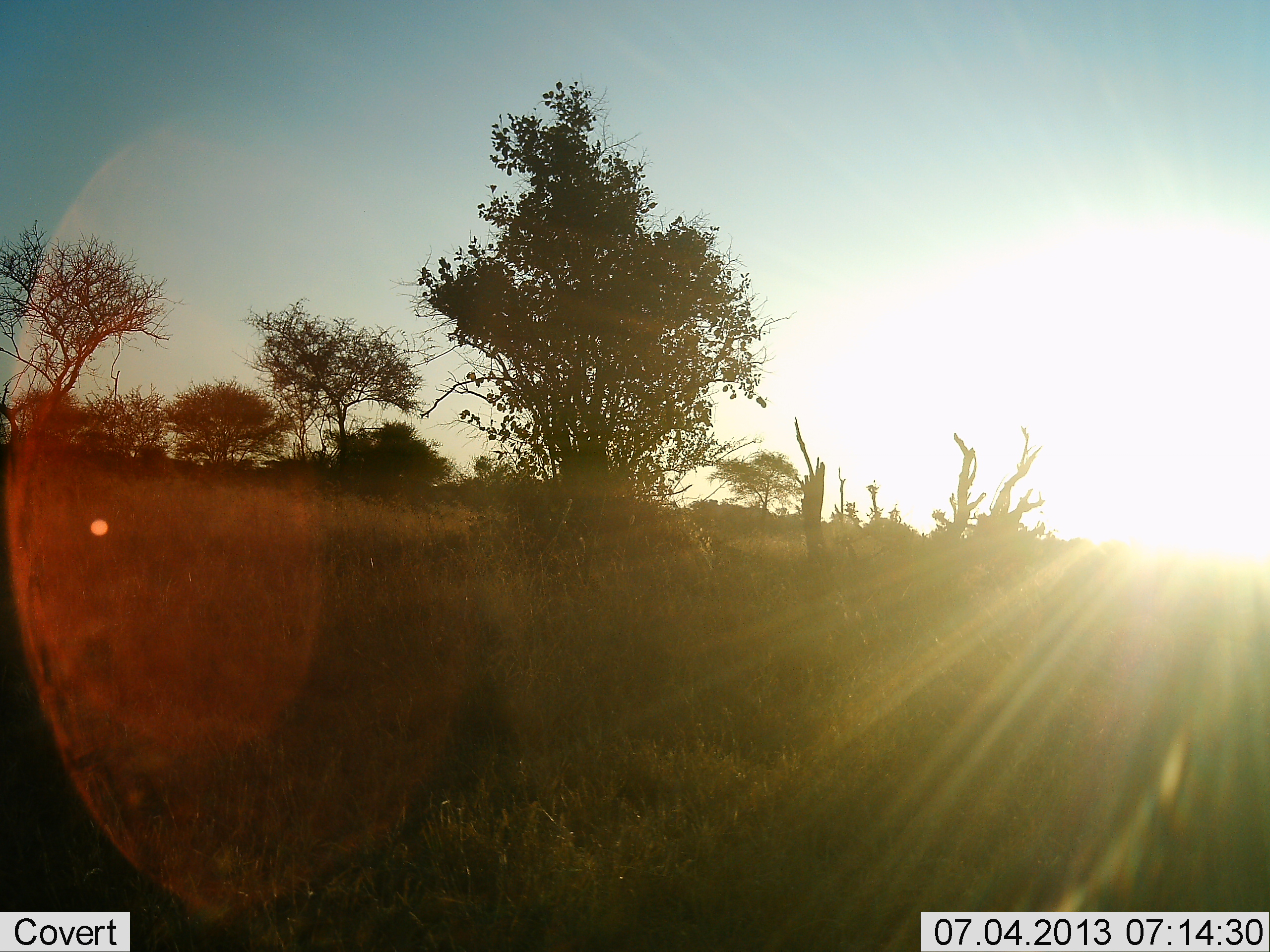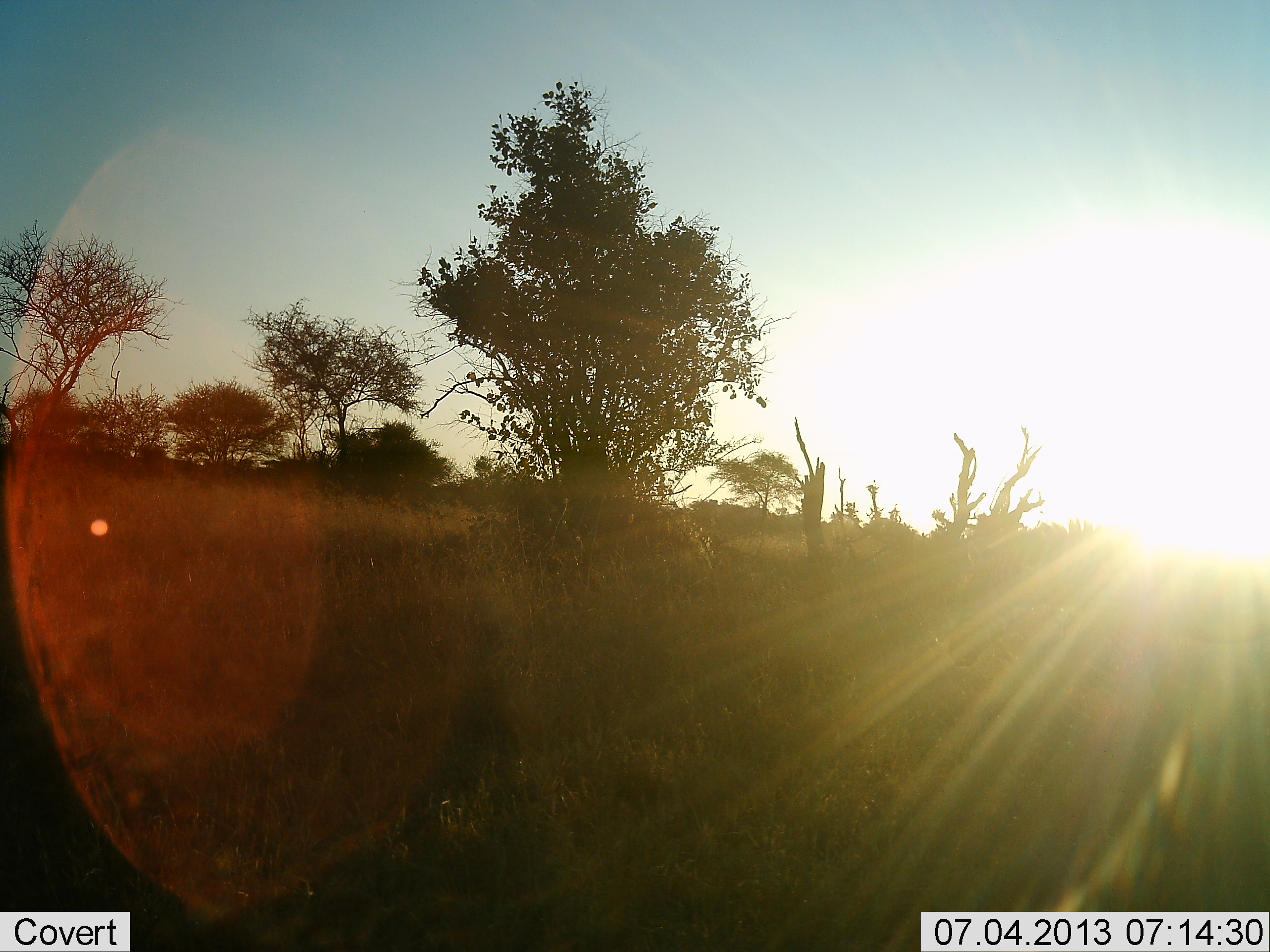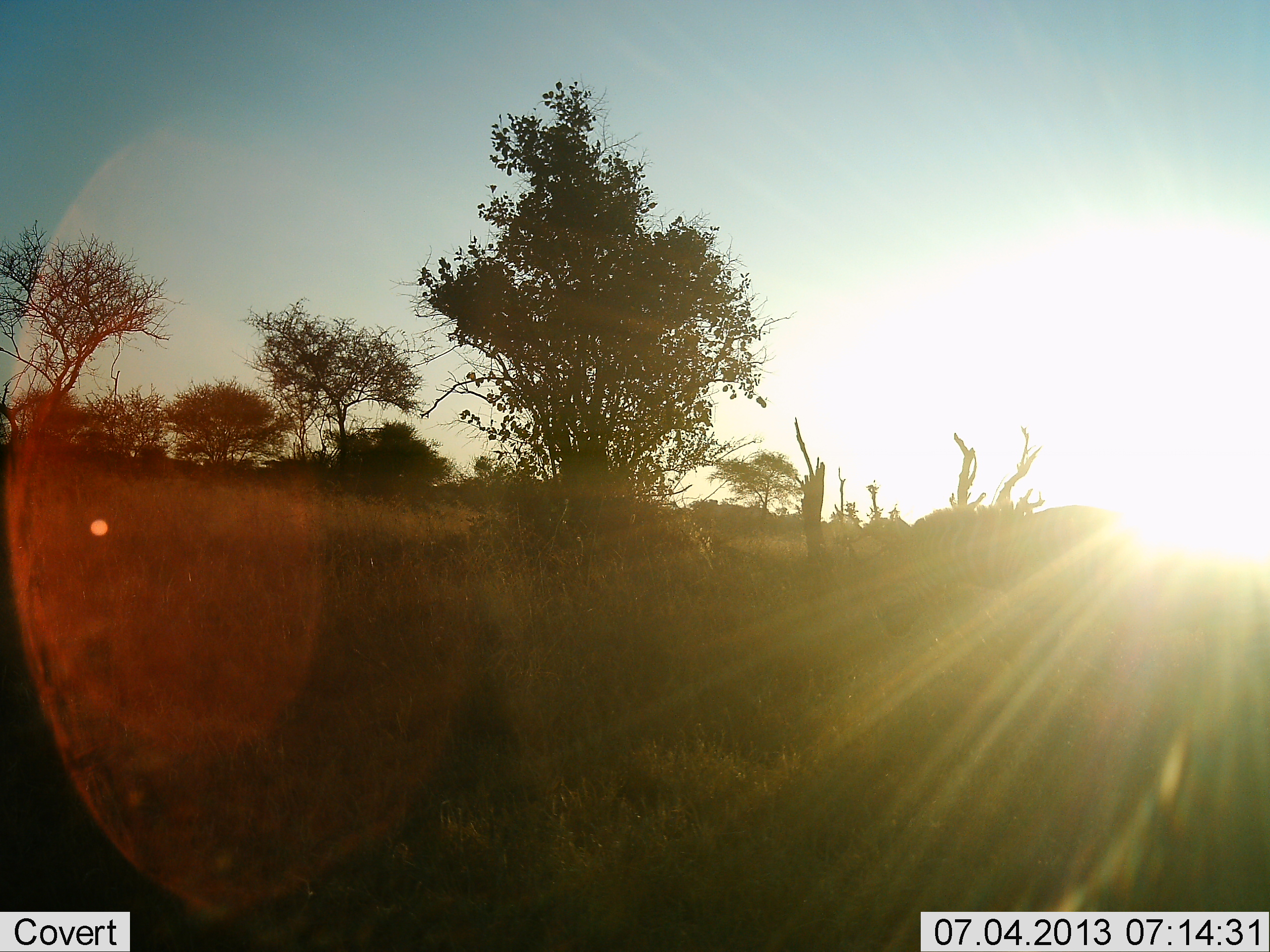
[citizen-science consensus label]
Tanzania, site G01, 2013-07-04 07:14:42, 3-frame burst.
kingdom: Animalia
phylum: Chordata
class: Mammalia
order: Perissodactyla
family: Equidae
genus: Equus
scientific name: Equus quagga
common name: plains zebra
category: zebra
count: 1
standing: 5%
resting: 0%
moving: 95%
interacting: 0%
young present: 0%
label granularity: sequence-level